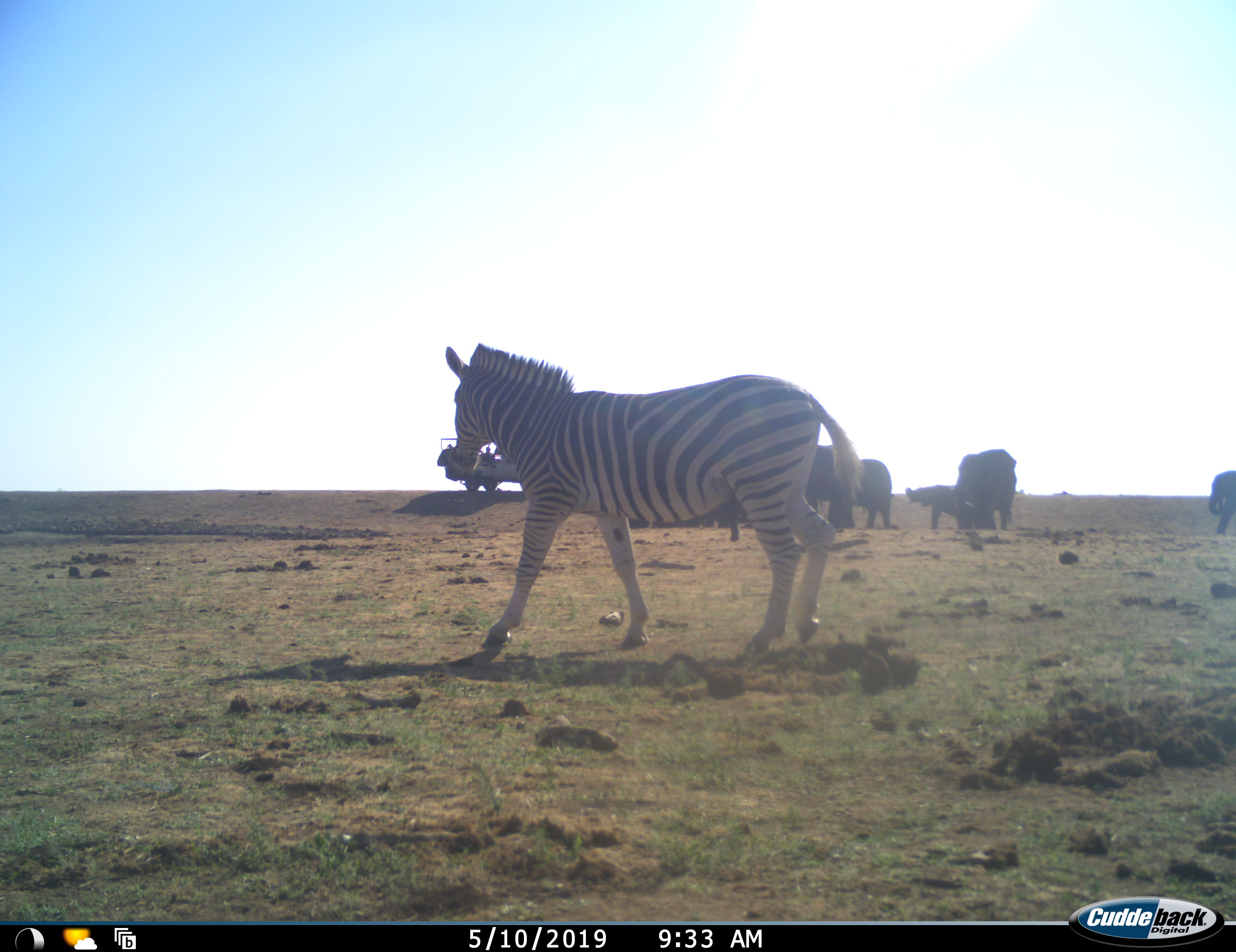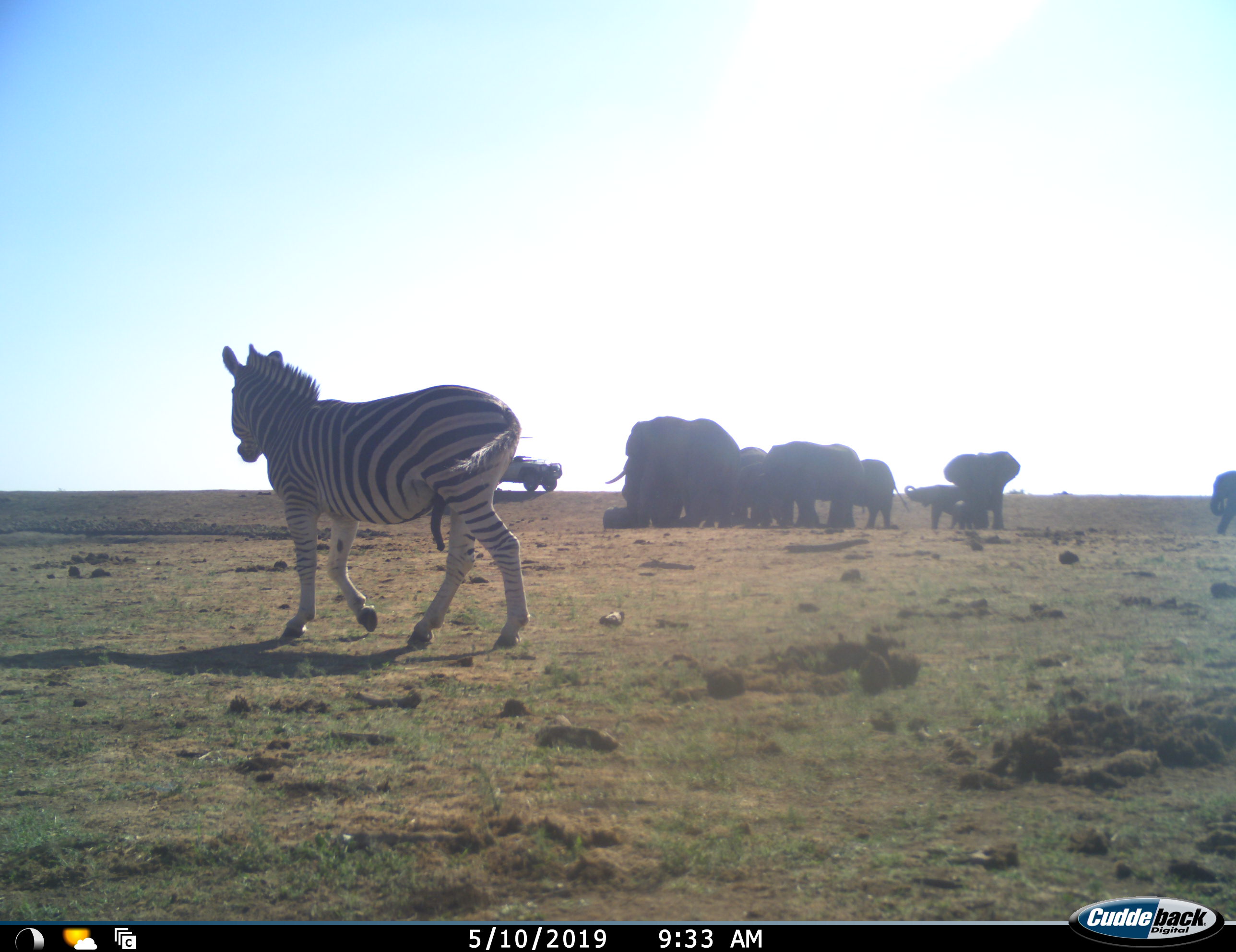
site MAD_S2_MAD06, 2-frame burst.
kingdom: Animalia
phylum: Chordata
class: Mammalia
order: Proboscidea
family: Elephantidae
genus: Loxodonta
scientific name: Loxodonta africana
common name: african bush elephant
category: elephant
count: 7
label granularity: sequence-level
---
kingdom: Animalia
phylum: Chordata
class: Mammalia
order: Perissodactyla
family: Equidae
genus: Equus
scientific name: Equus quagga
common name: plains zebra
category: zebraplains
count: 1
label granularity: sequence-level